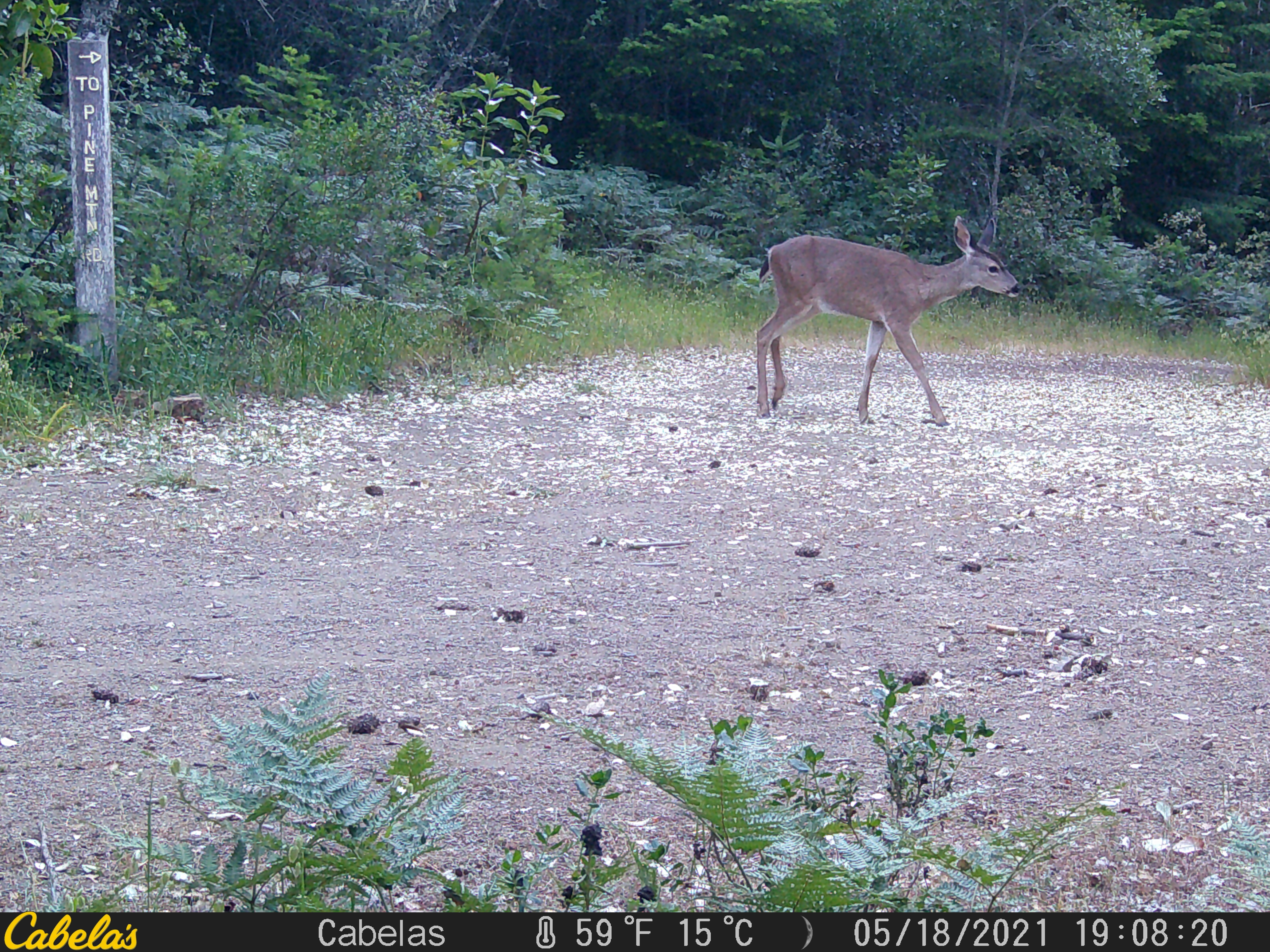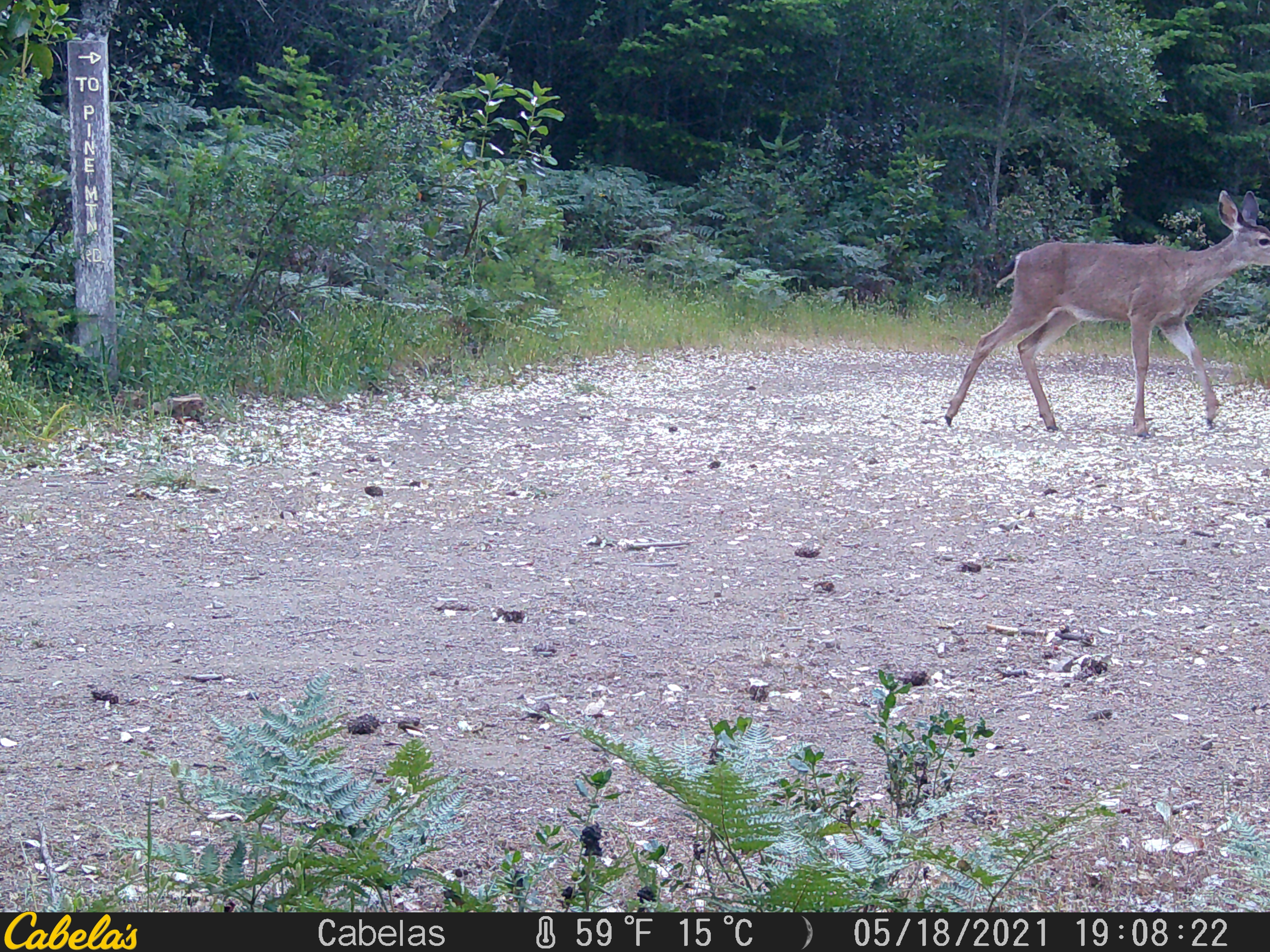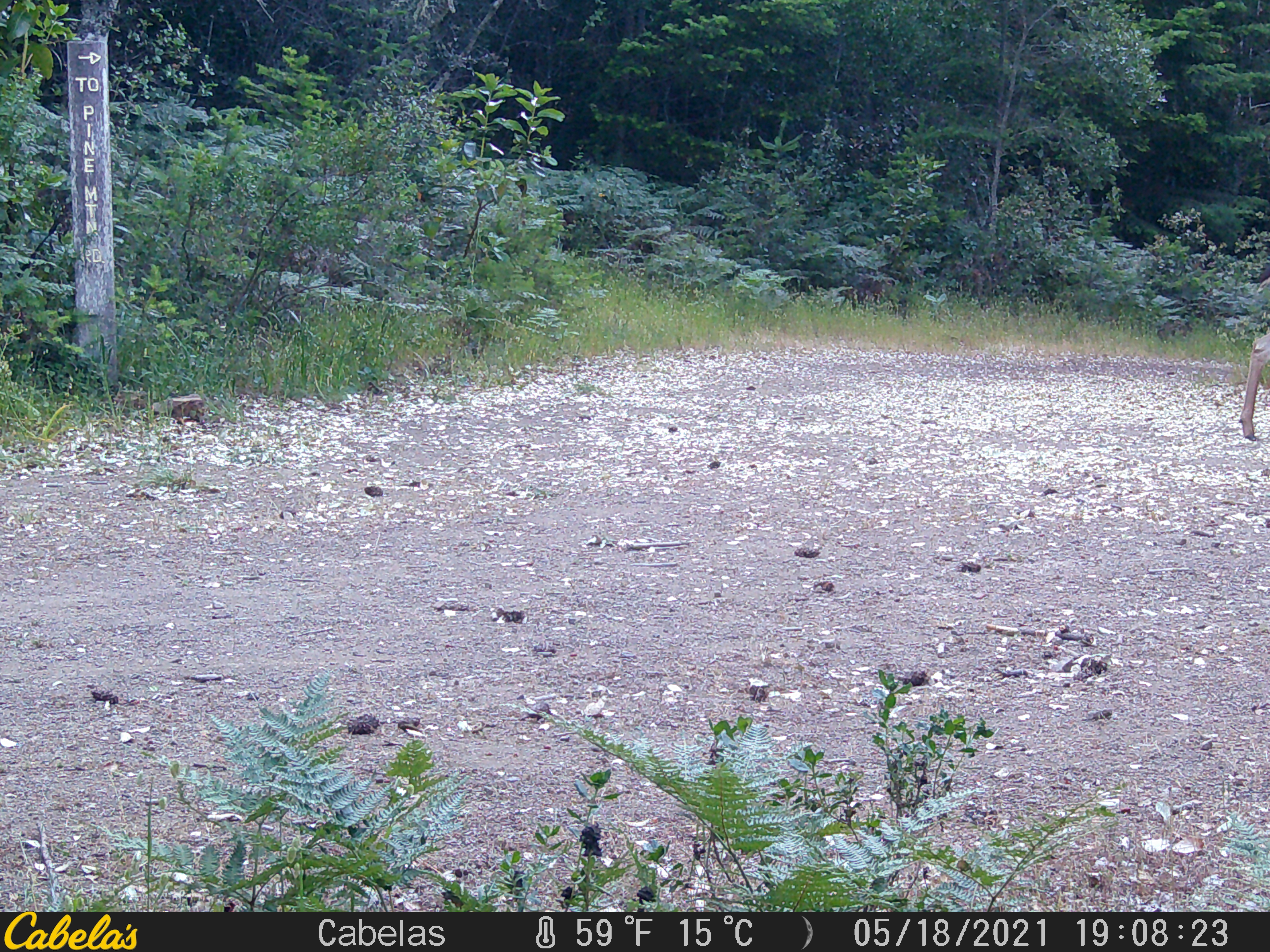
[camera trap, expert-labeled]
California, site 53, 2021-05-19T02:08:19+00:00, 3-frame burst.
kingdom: Animalia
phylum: Chordata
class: Mammalia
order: Artiodactyla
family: Cervidae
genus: Odocoileus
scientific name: Odocoileus hemionus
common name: mule deer